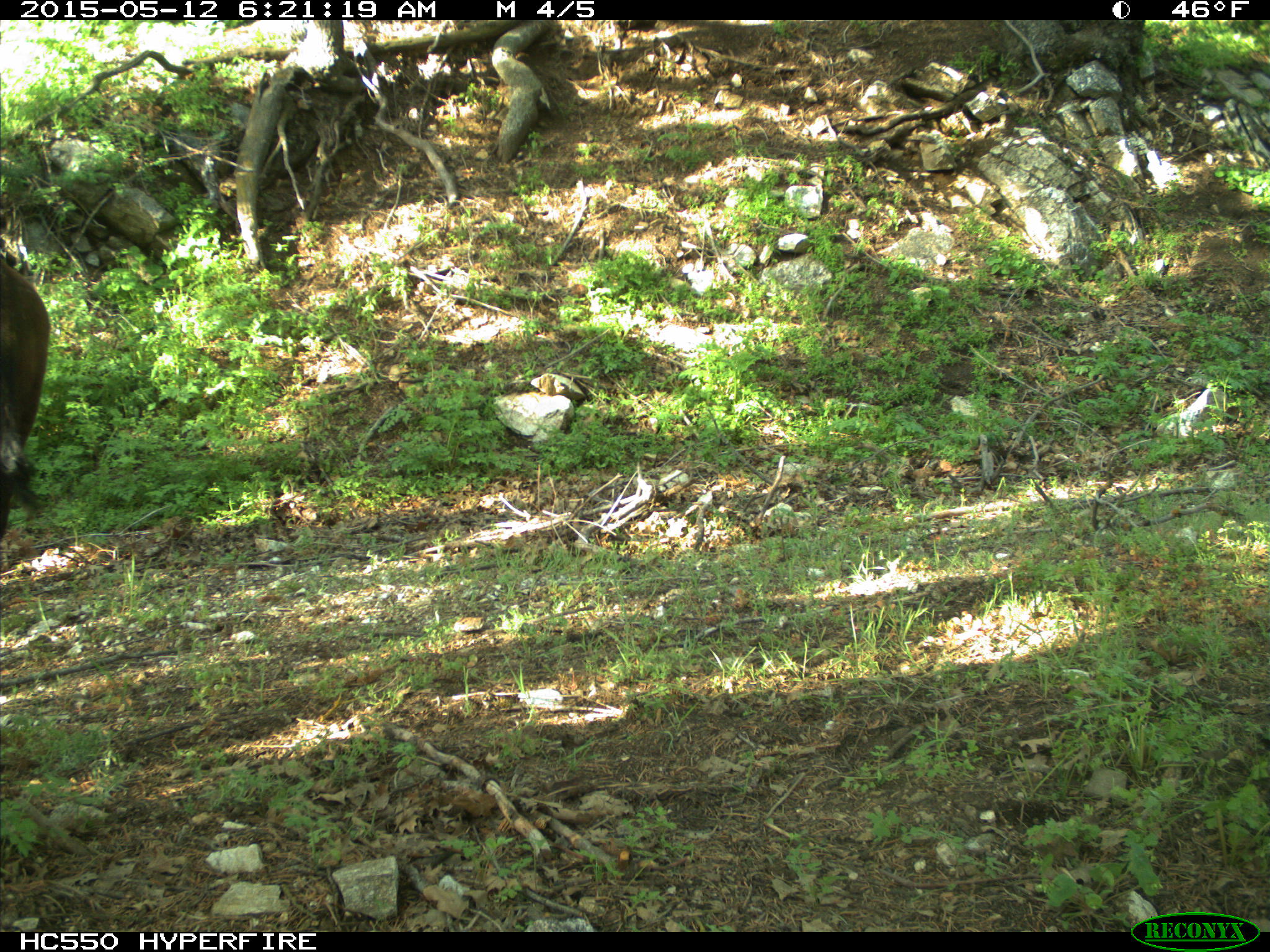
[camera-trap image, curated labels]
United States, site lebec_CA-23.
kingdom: Animalia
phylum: Chordata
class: Mammalia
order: Artiodactyla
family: Bovidae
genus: Bos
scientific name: Bos taurus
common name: domestic cow